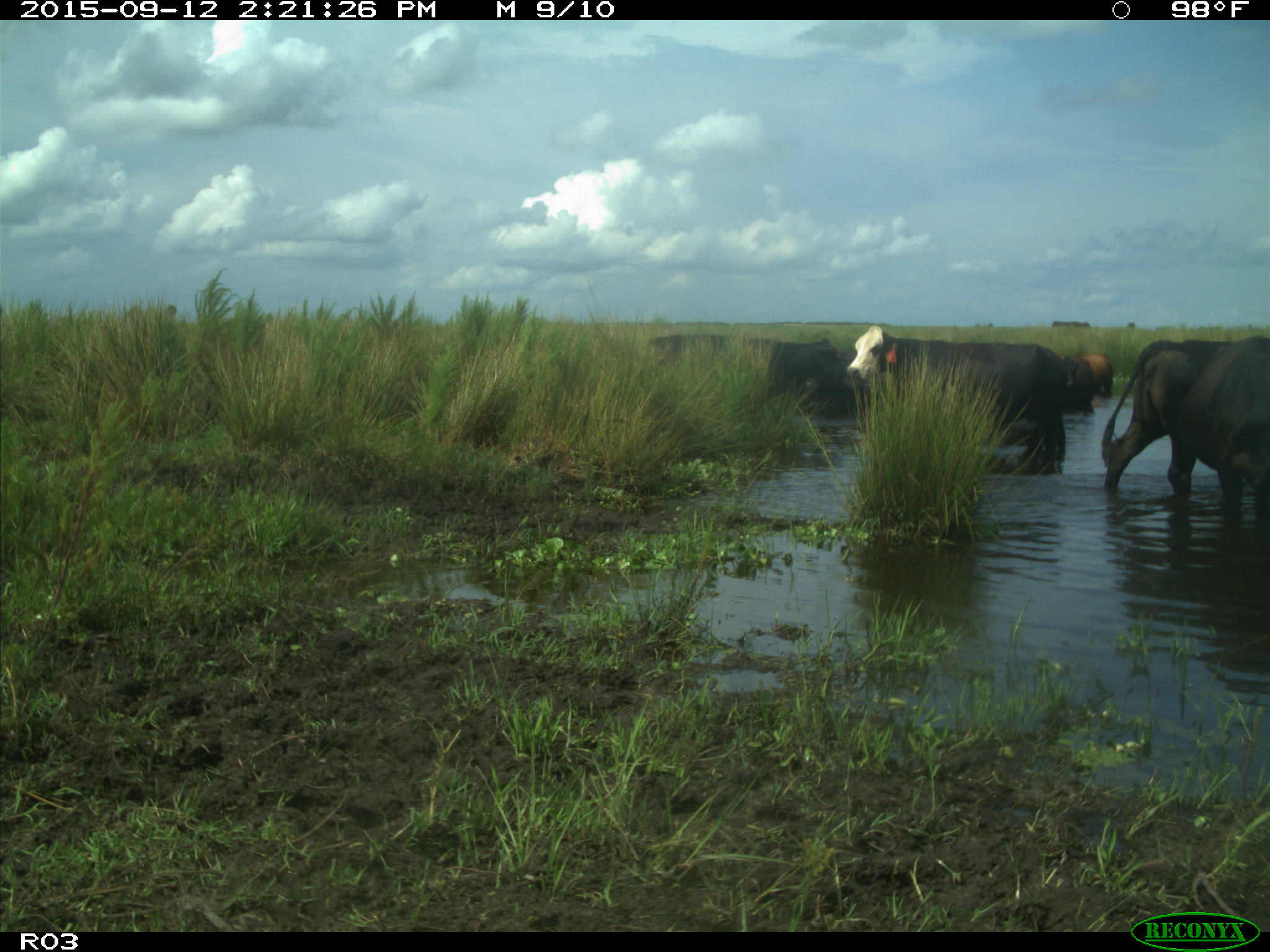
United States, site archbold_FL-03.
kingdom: Animalia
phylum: Chordata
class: Mammalia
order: Artiodactyla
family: Bovidae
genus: Bos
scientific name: Bos taurus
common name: domestic cow